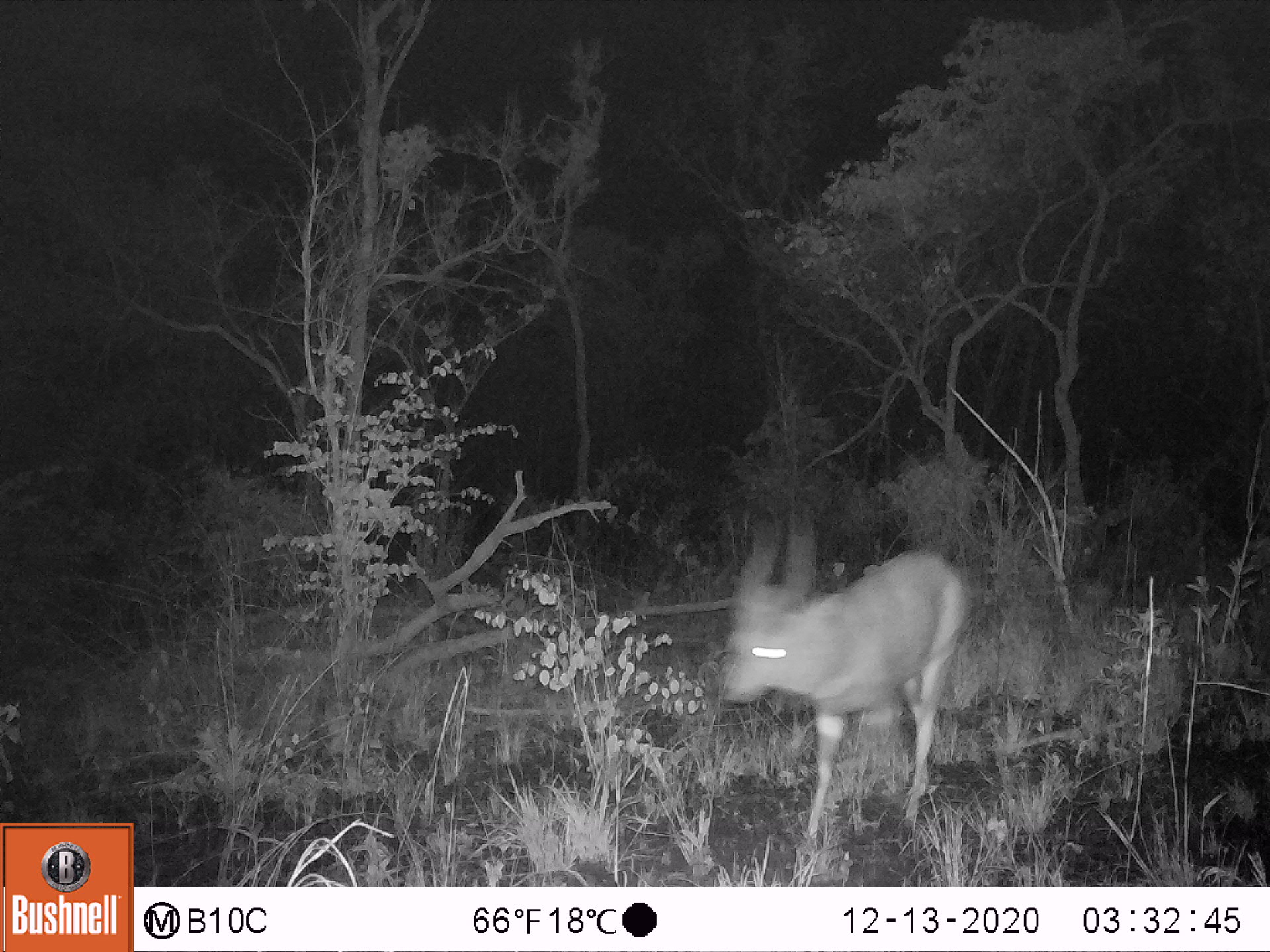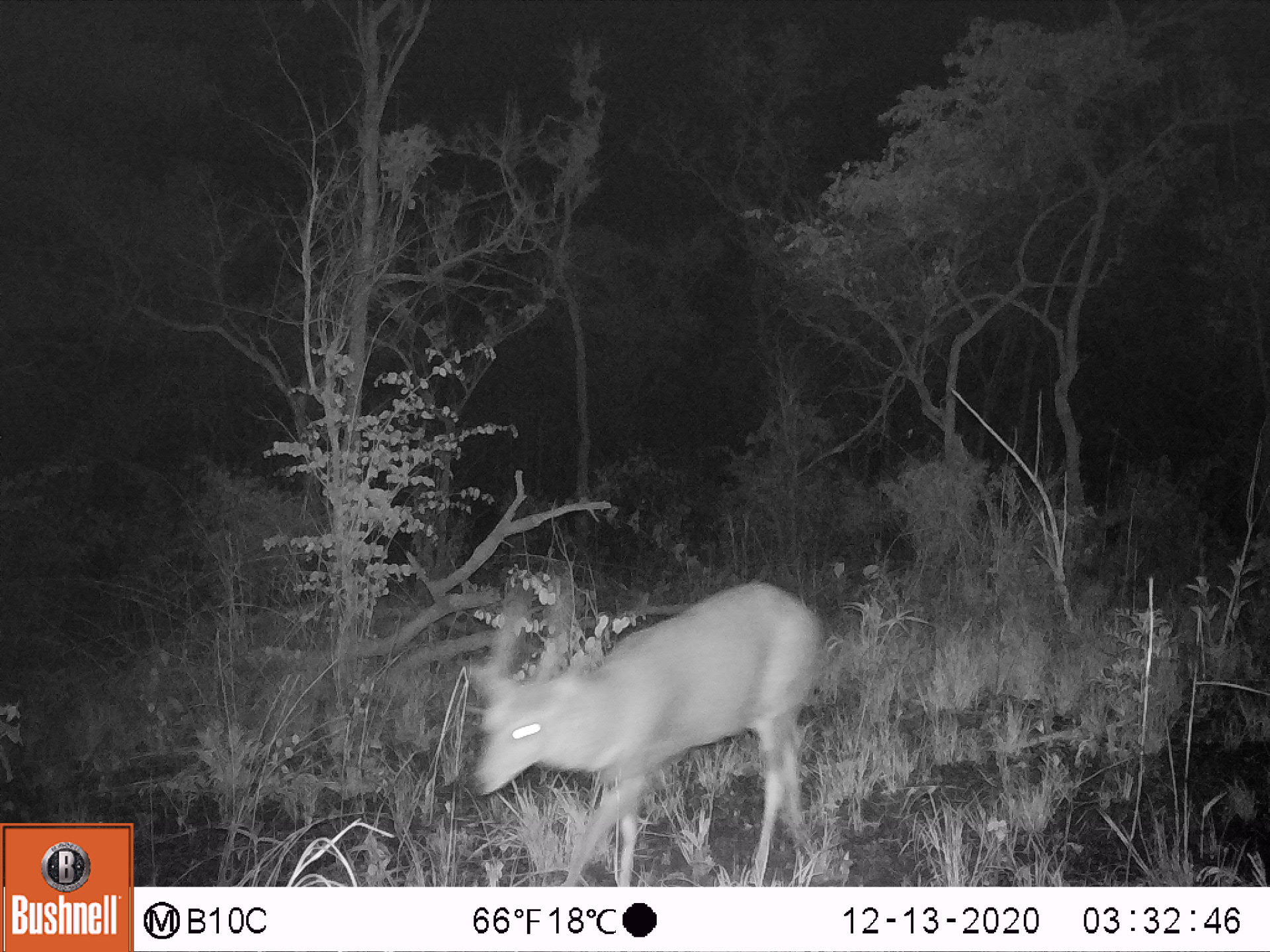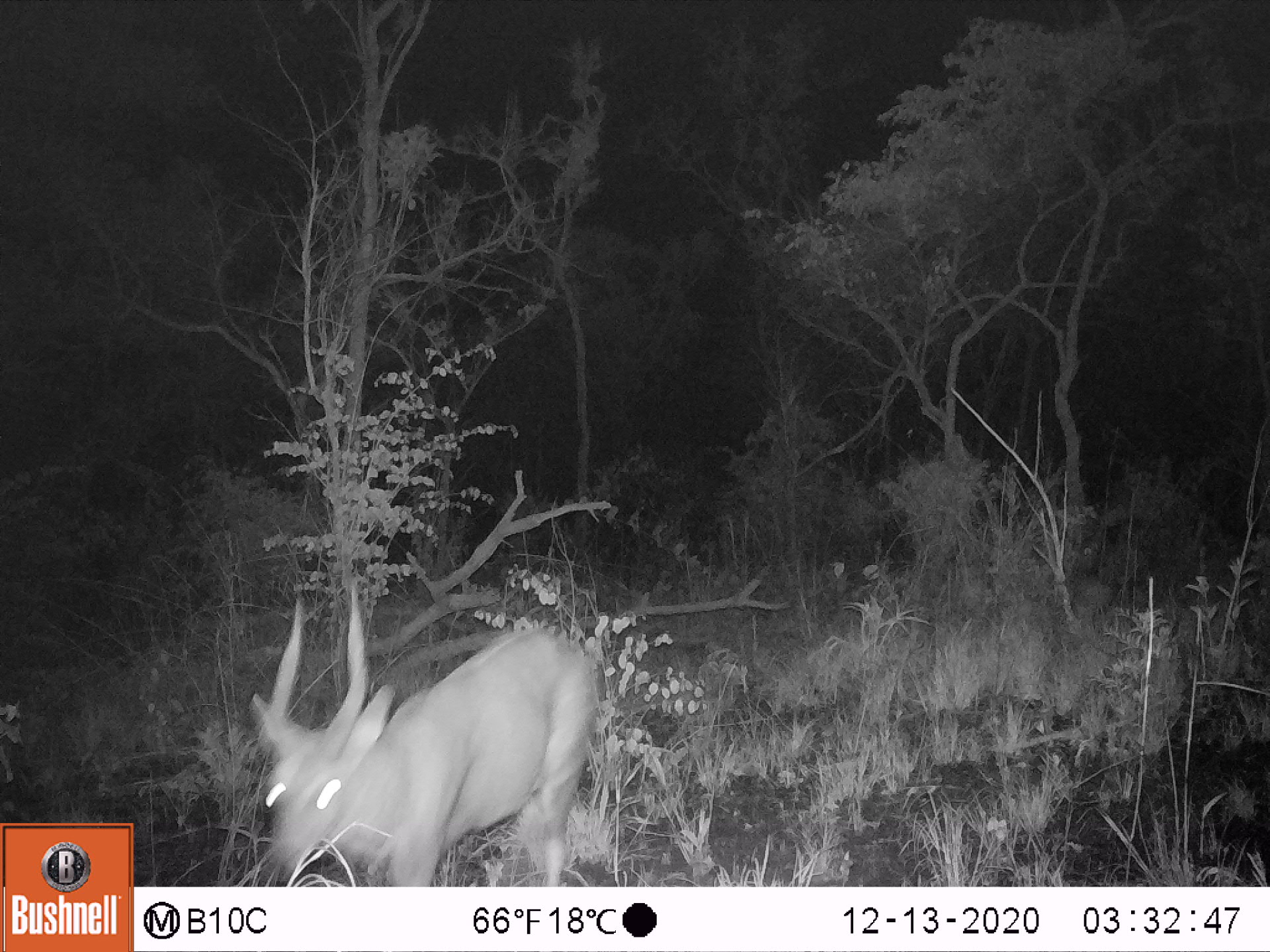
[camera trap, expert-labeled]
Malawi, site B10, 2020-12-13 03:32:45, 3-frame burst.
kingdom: Animalia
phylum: Chordata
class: Mammalia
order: Artiodactyla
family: Bovidae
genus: Tragelaphus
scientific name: Tragelaphus sylvaticus sylvaticus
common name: cape bushbuck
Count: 1.